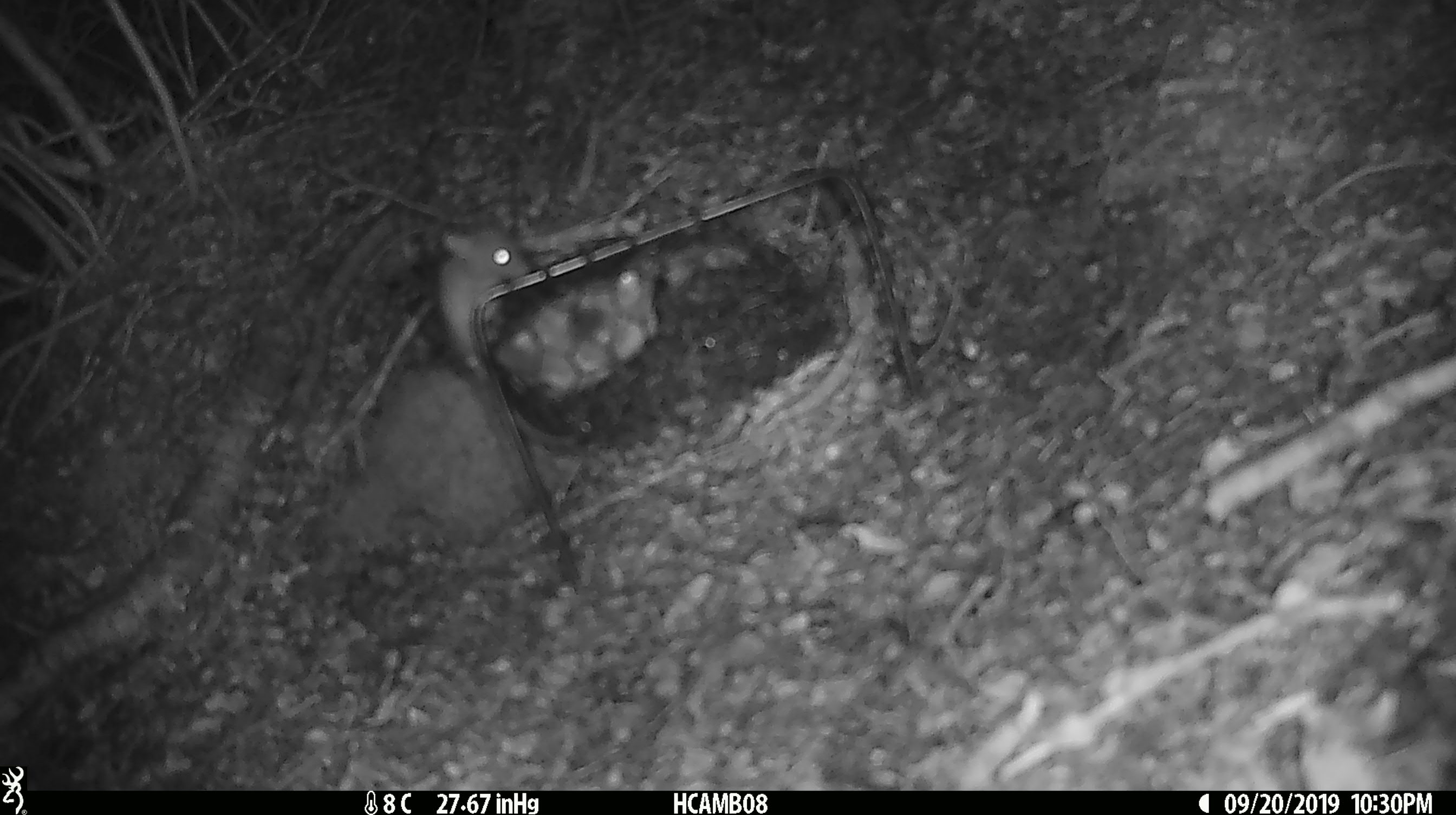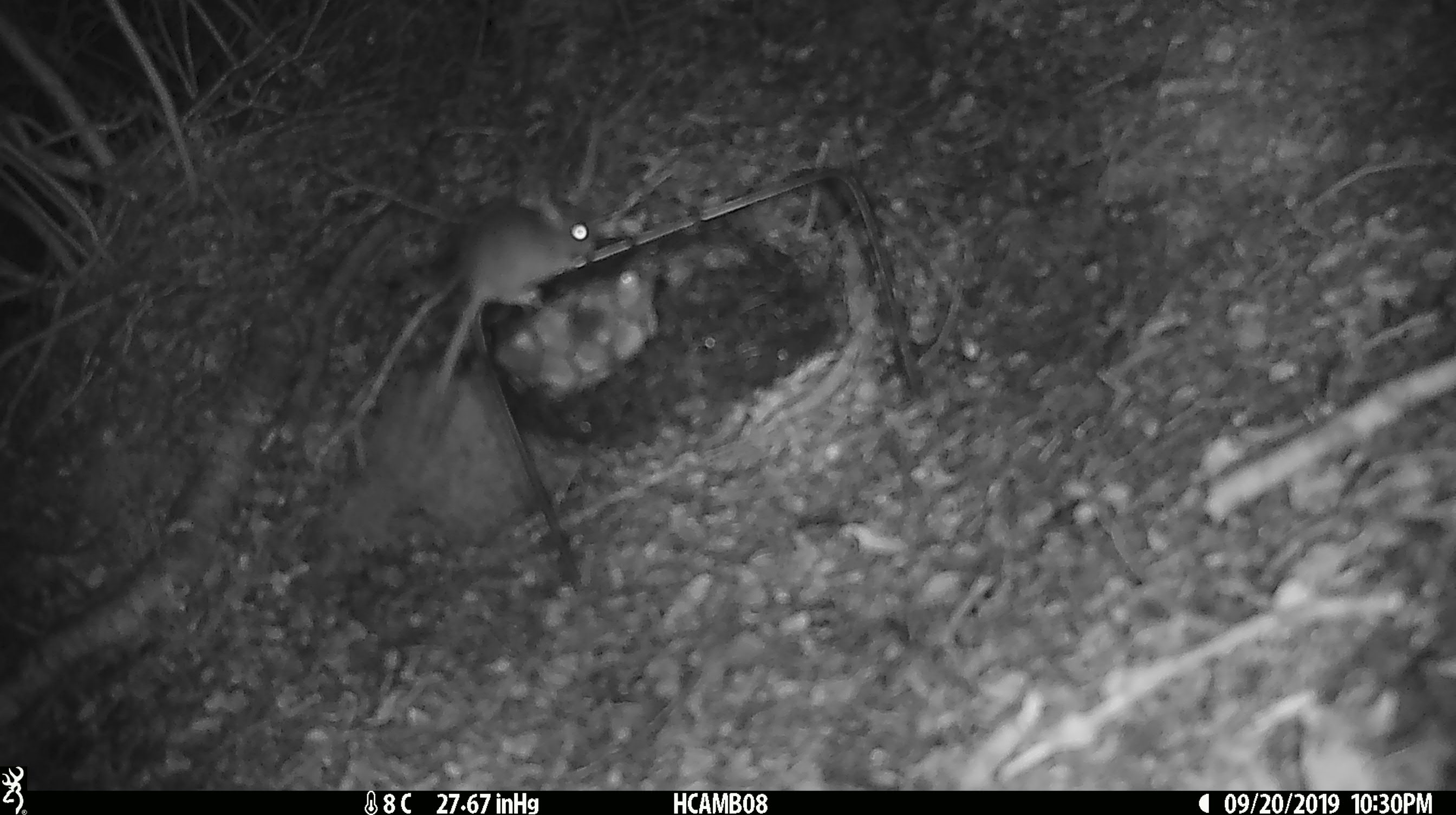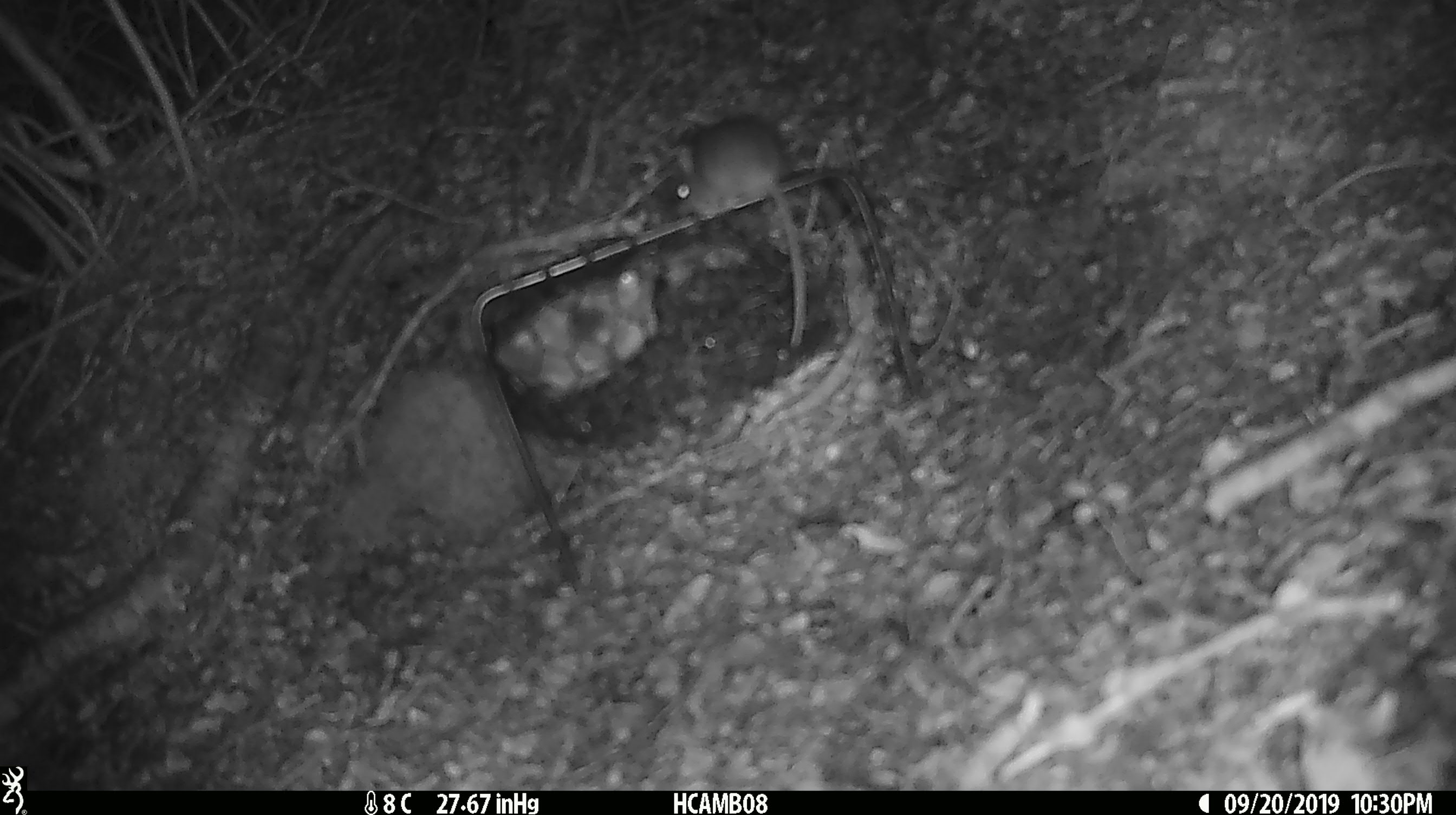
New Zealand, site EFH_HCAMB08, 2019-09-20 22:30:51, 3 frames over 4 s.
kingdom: Animalia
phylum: Chordata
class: Mammalia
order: Rodentia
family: Muridae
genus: Mus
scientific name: Mus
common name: mouse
Mouse (Mus).